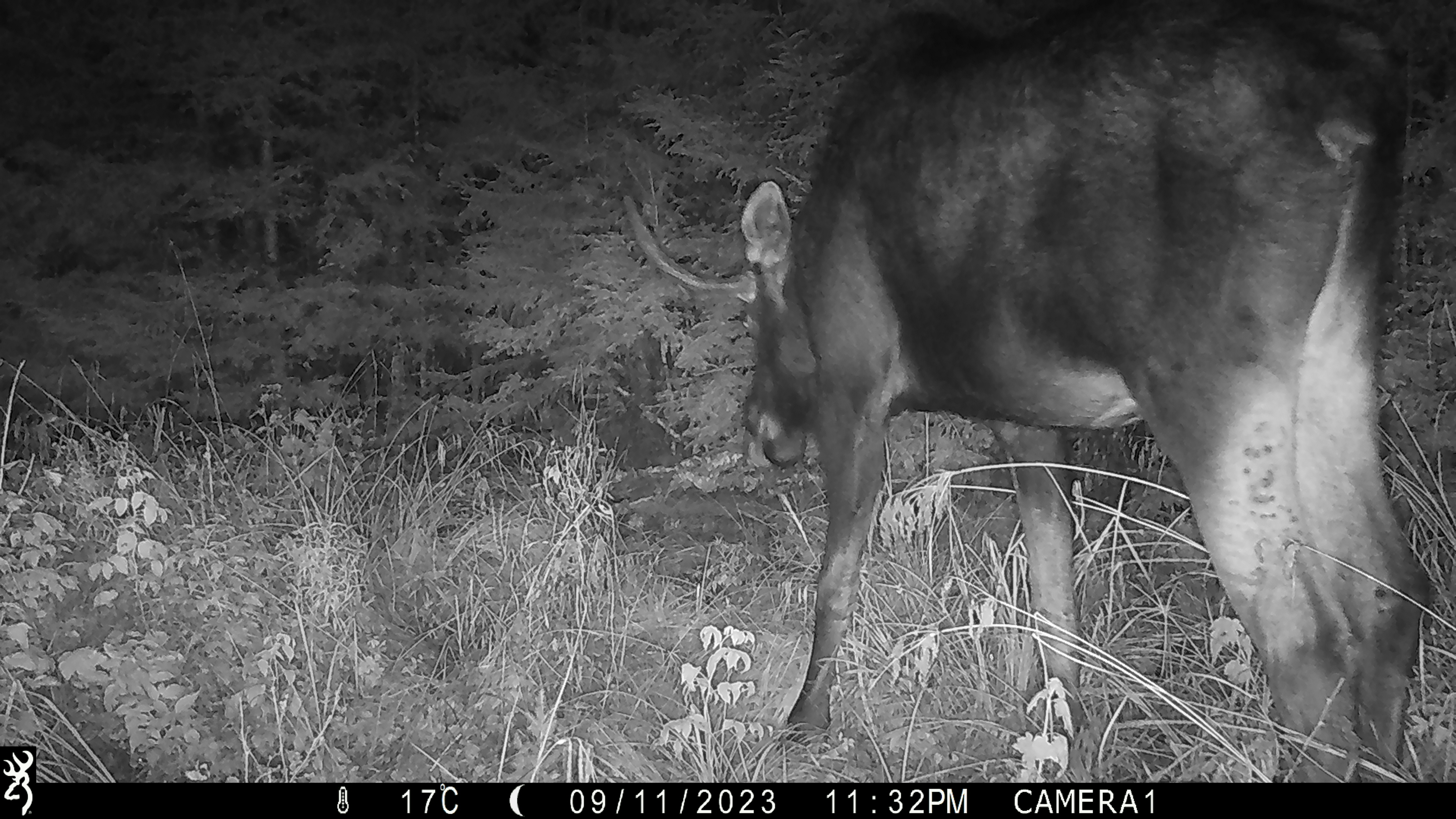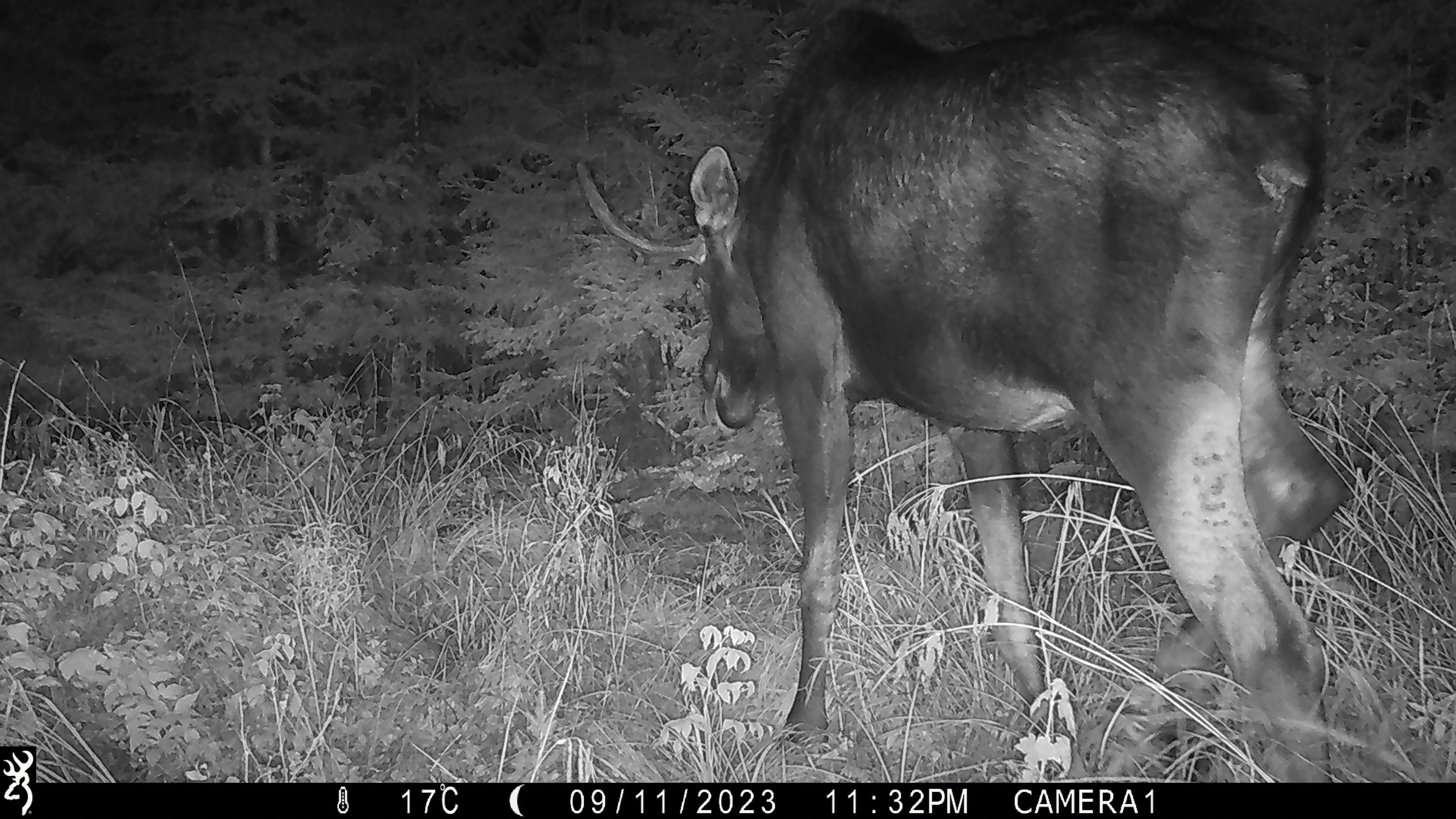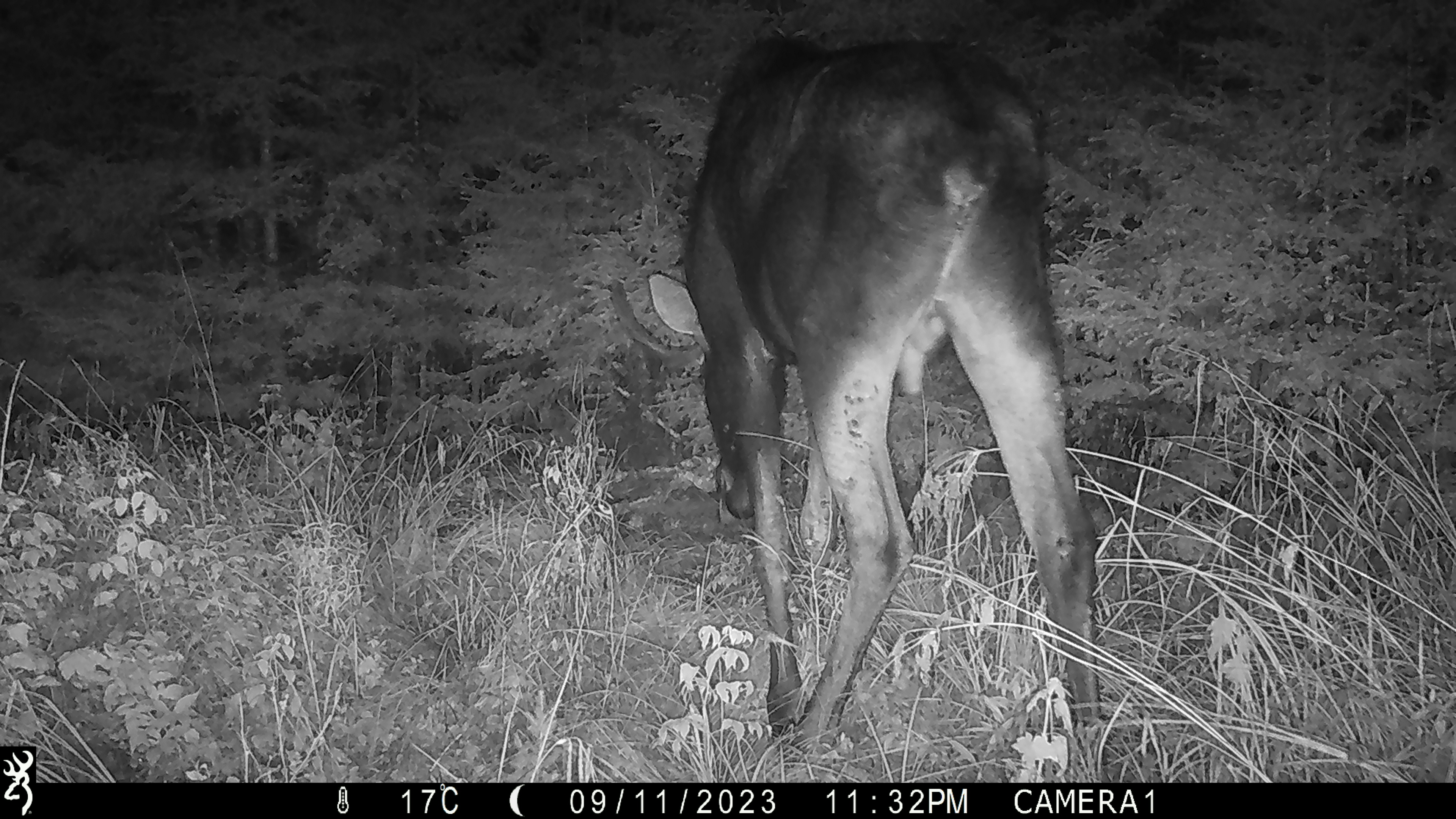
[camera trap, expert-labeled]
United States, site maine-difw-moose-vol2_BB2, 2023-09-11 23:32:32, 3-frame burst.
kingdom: Animalia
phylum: Chordata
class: Mammalia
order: Artiodactyla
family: Cervidae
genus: Alces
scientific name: Alces alces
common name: moose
Moose (Alces alces).